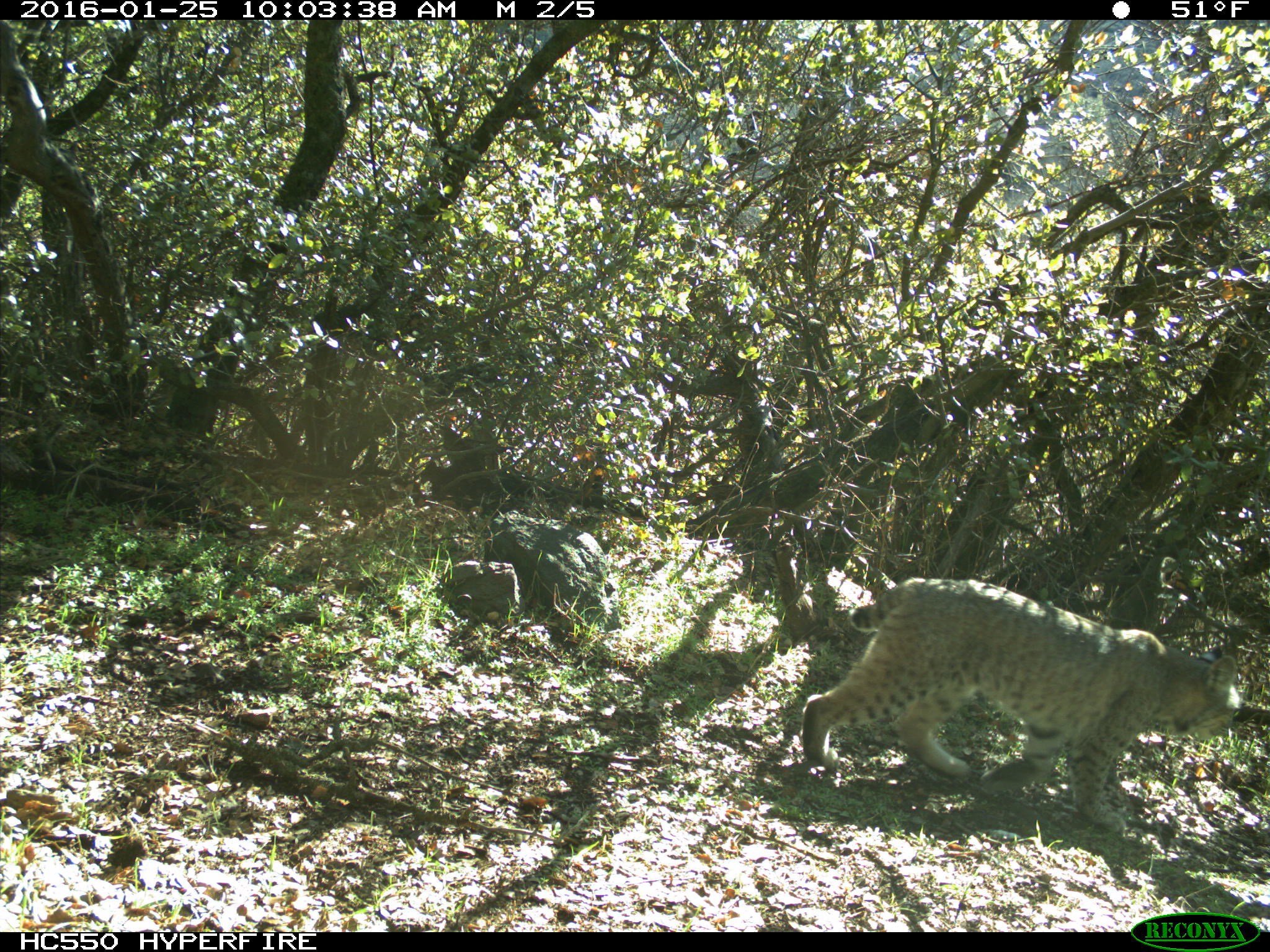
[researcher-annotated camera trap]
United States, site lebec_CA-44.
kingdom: Animalia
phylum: Chordata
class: Mammalia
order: Carnivora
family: Felidae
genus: Lynx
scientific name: Lynx rufus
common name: bobcat